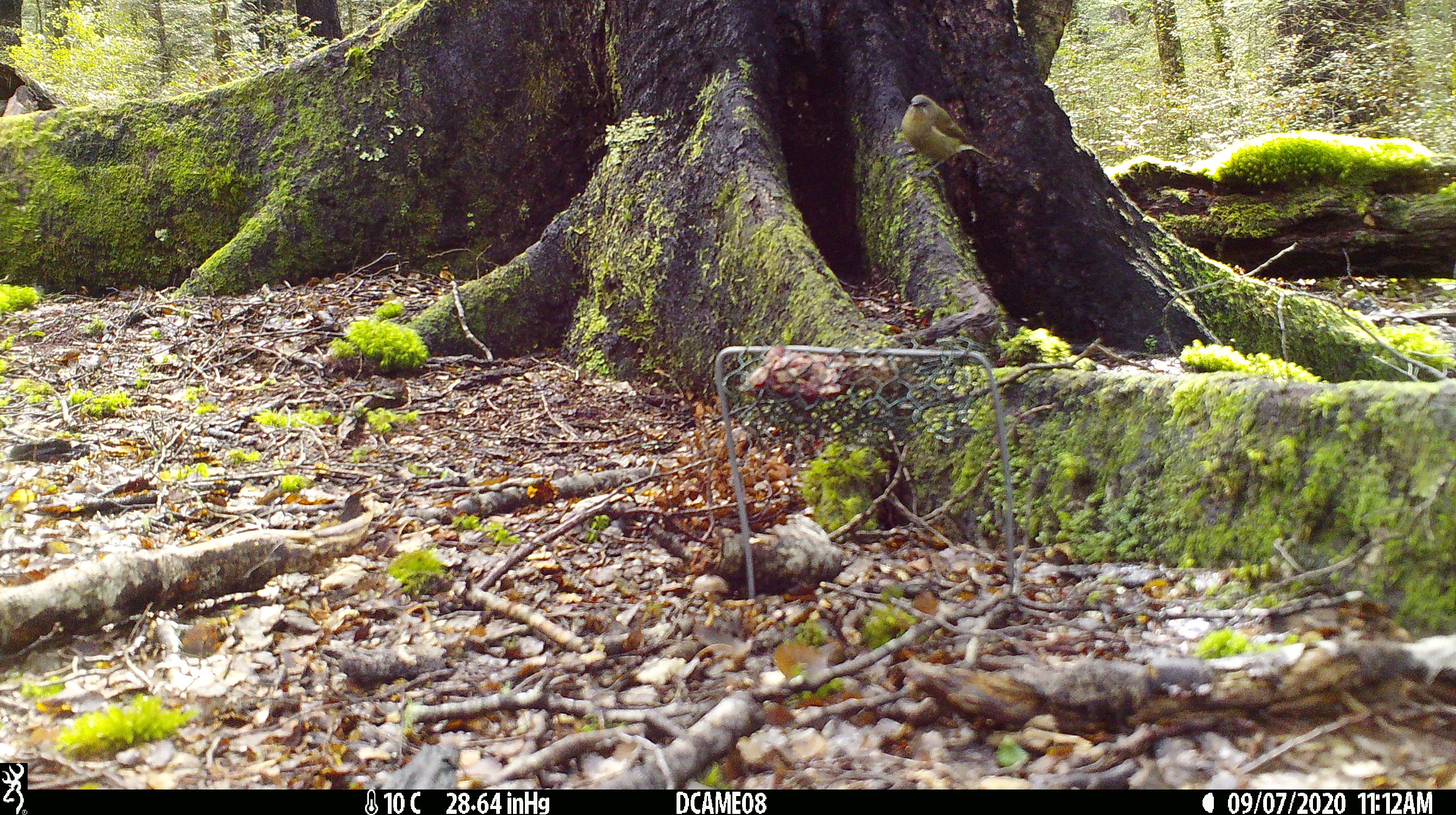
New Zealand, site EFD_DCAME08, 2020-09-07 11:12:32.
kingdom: Animalia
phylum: Chordata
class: Aves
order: Passeriformes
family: Meliphagidae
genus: Anthornis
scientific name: Anthornis melanura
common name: new zealand bellbird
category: bellbird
Bellbird (new zealand bellbird) (Anthornis melanura).